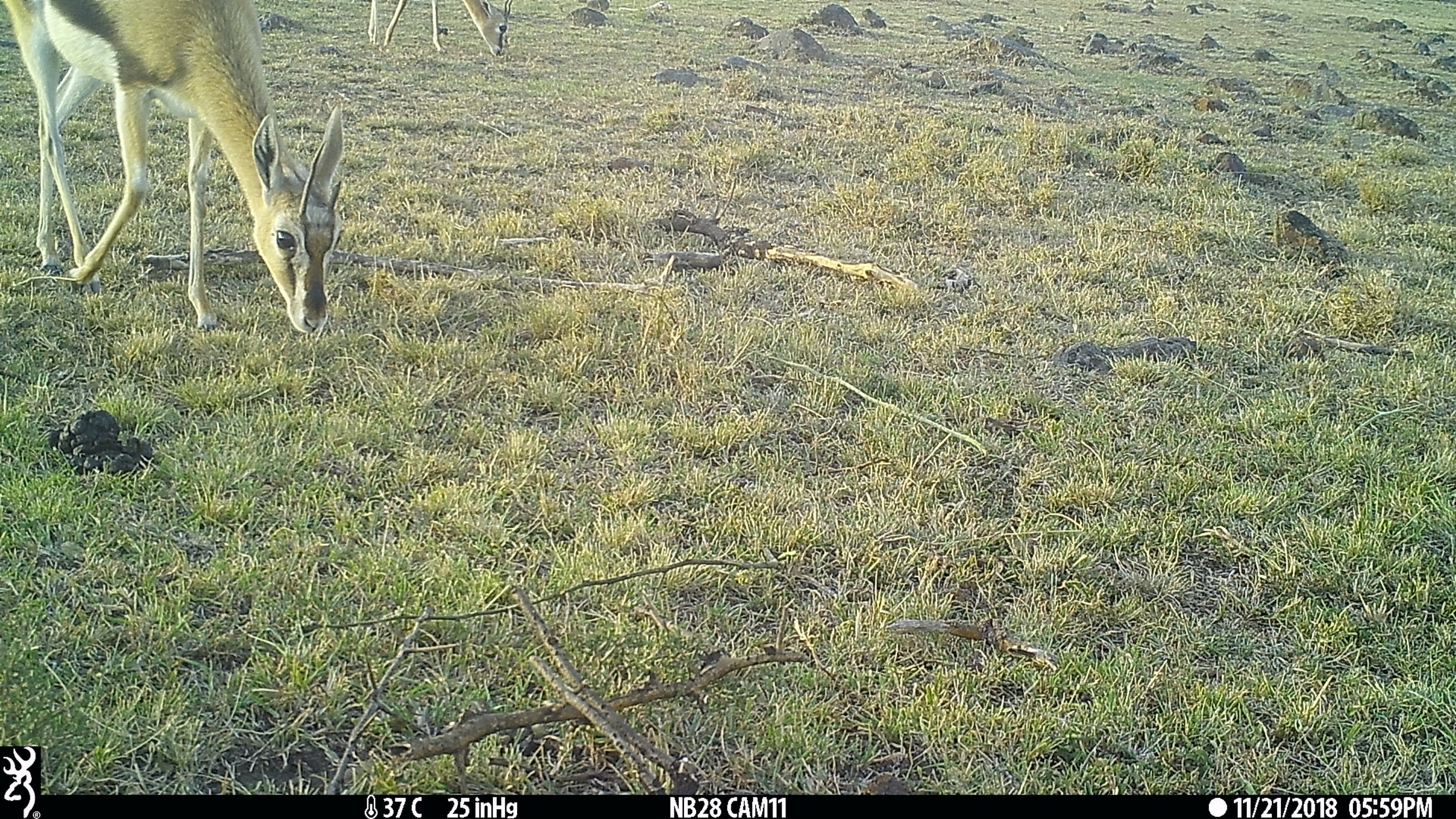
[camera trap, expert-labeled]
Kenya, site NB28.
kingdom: Animalia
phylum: Chordata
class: Mammalia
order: Artiodactyla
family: Bovidae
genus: Eudorcas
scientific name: Eudorcas thomsonii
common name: thomon's gazelle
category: gazelle thomsons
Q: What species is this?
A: Gazelle thomsons (thomon's gazelle) (Eudorcas thomsonii).